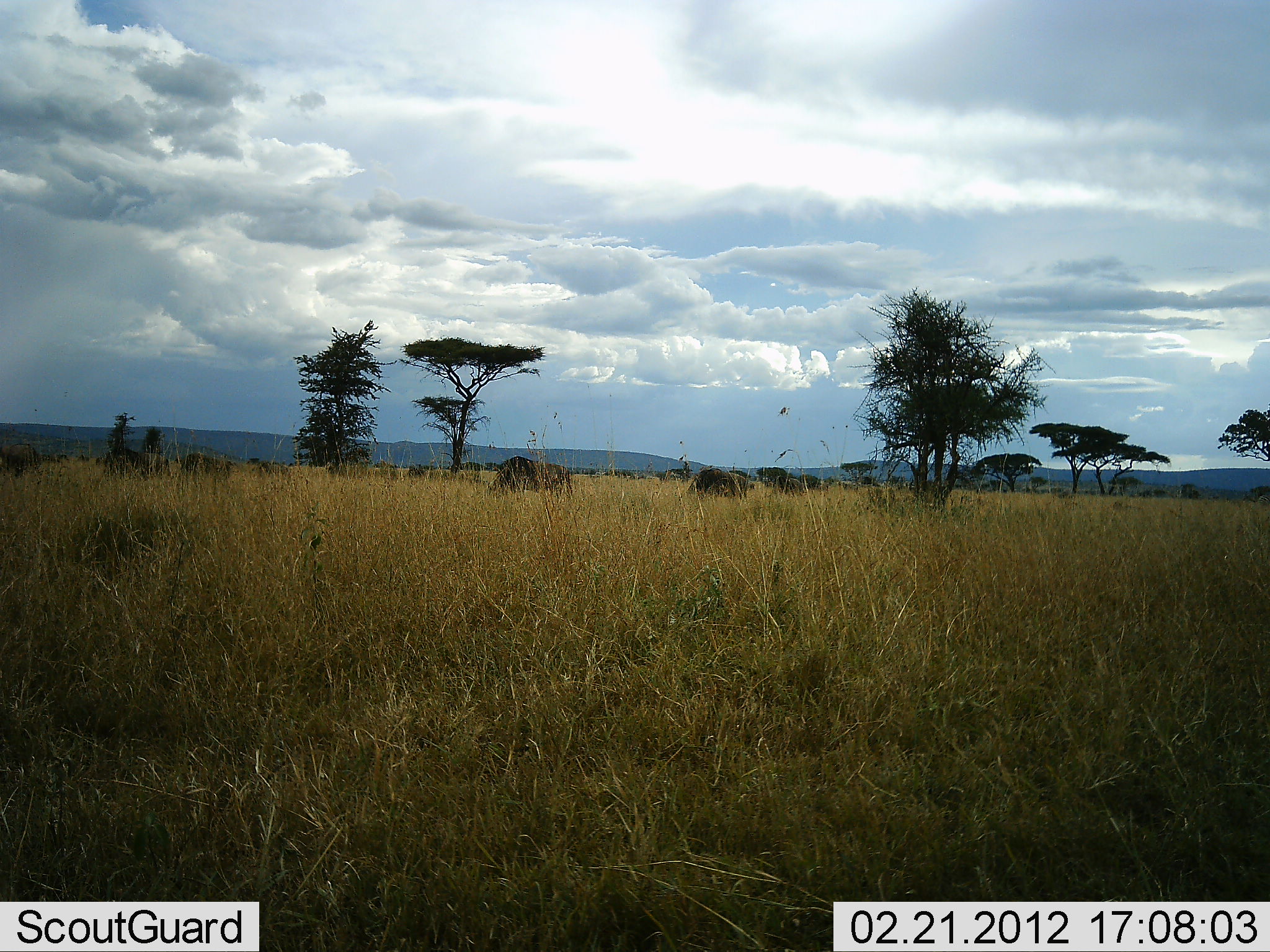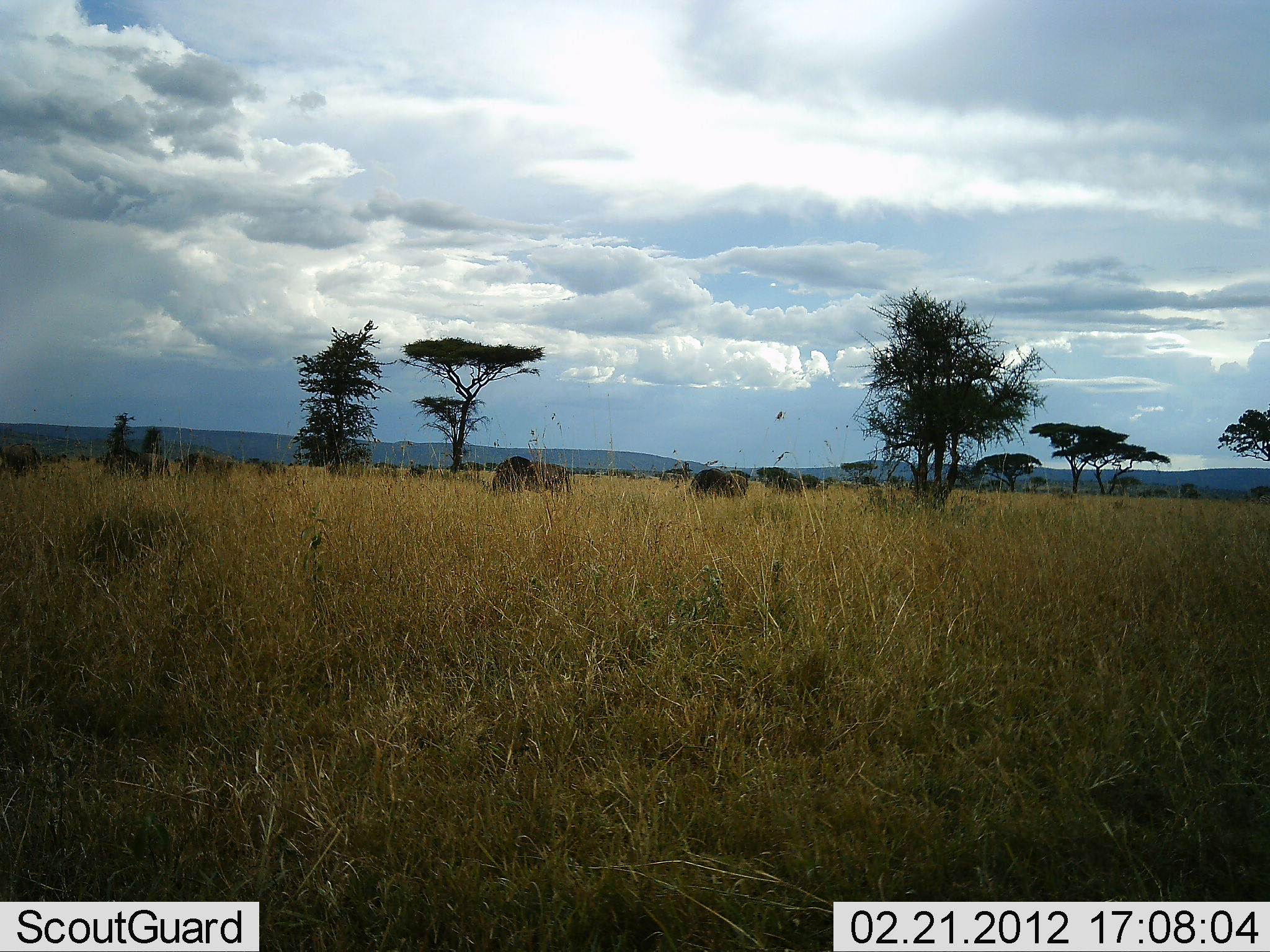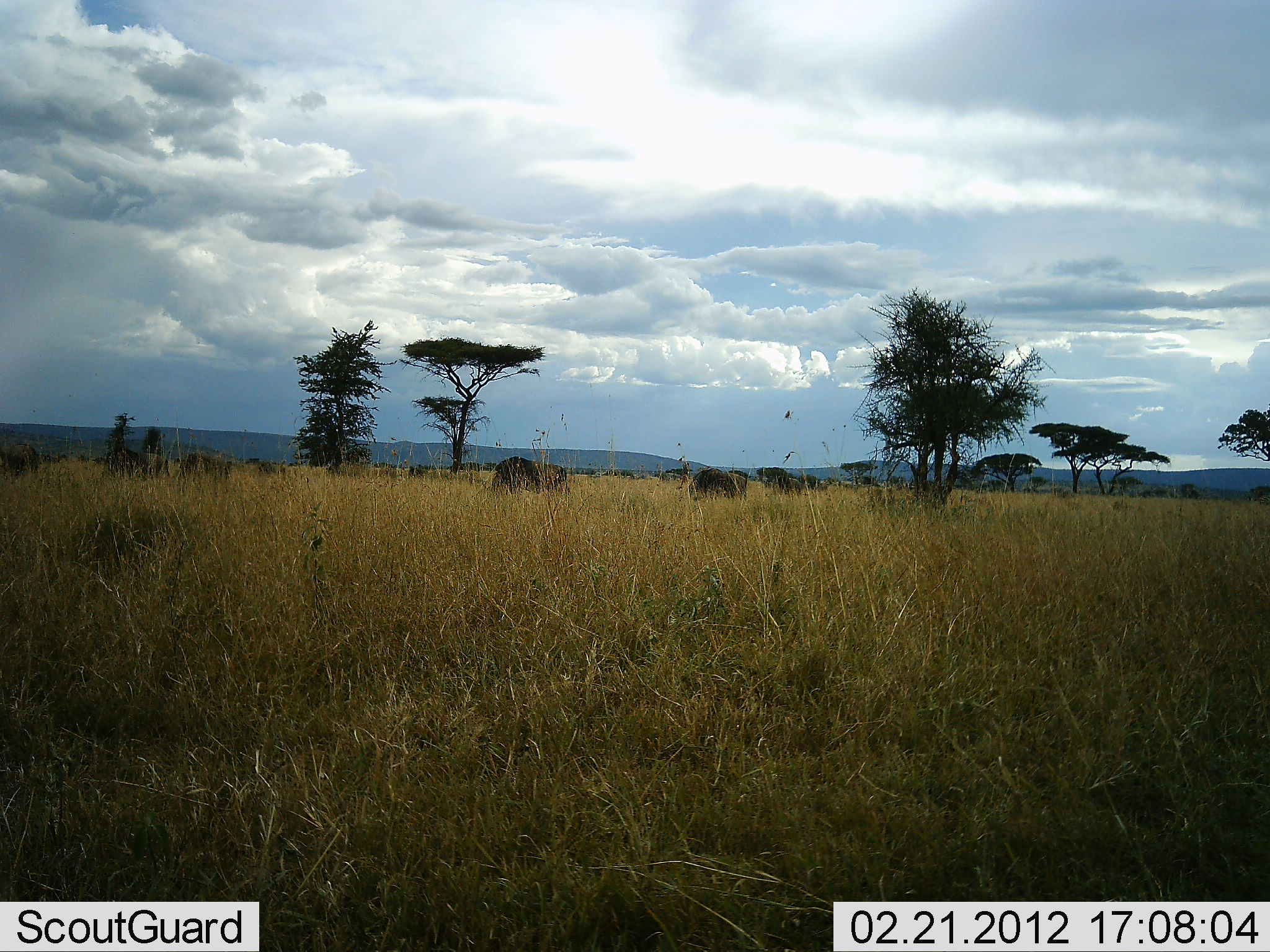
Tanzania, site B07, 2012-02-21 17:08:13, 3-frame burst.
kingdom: Animalia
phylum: Chordata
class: Mammalia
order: Artiodactyla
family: Bovidae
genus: Connochaetes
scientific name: Connochaetes taurinus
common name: blue wildebeest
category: wildebeest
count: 6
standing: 40%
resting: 13%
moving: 0%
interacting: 0%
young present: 7%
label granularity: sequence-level